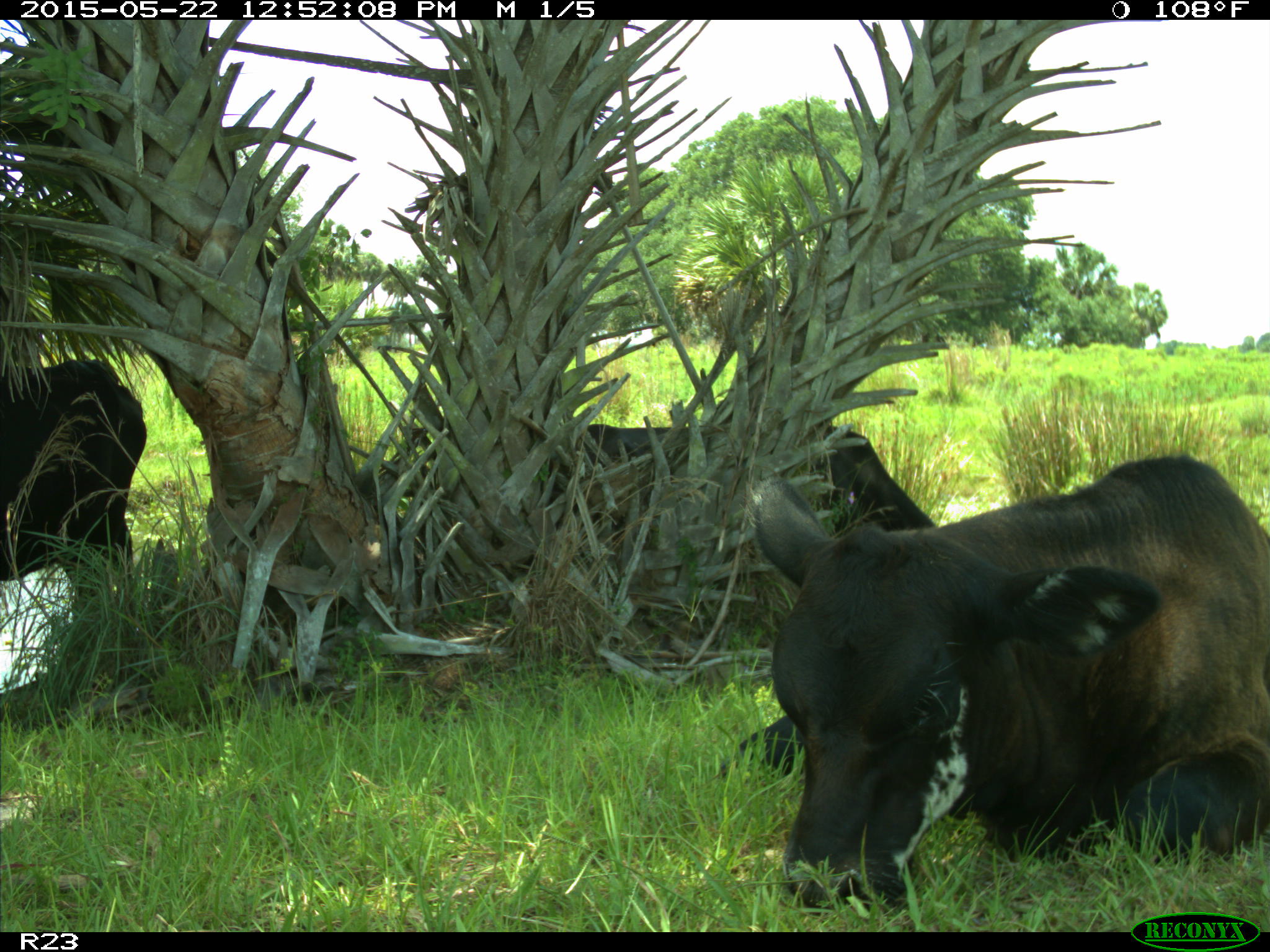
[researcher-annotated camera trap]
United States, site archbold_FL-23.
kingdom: Animalia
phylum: Chordata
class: Mammalia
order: Artiodactyla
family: Bovidae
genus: Bos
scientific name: Bos taurus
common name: domestic cow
Bos taurus (domestic cow).